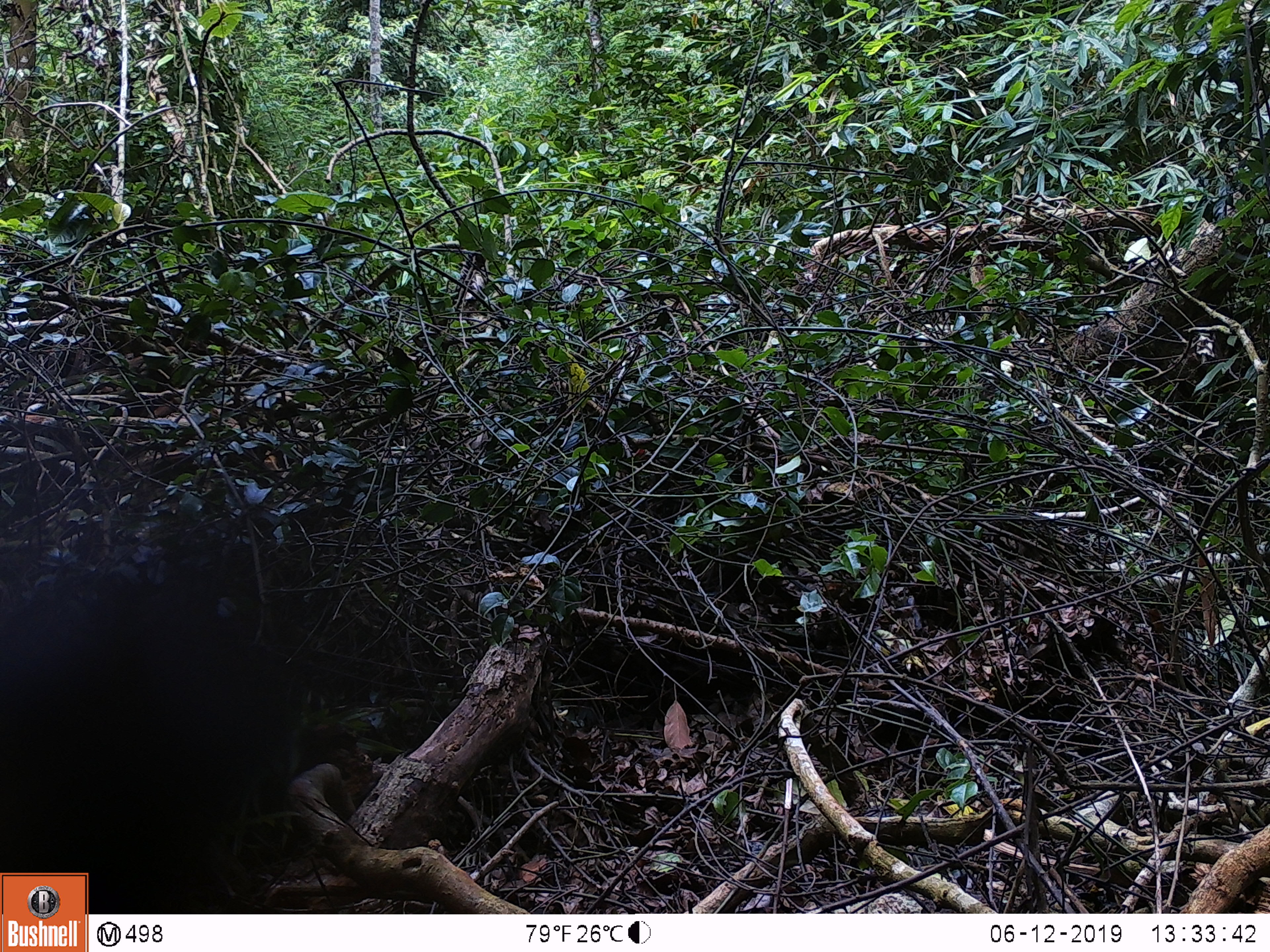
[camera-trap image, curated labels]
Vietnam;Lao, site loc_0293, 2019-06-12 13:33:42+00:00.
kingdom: Animalia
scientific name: Animalia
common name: animal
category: unidentified animal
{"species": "unidentified animal (animal) (Animalia)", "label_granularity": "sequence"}